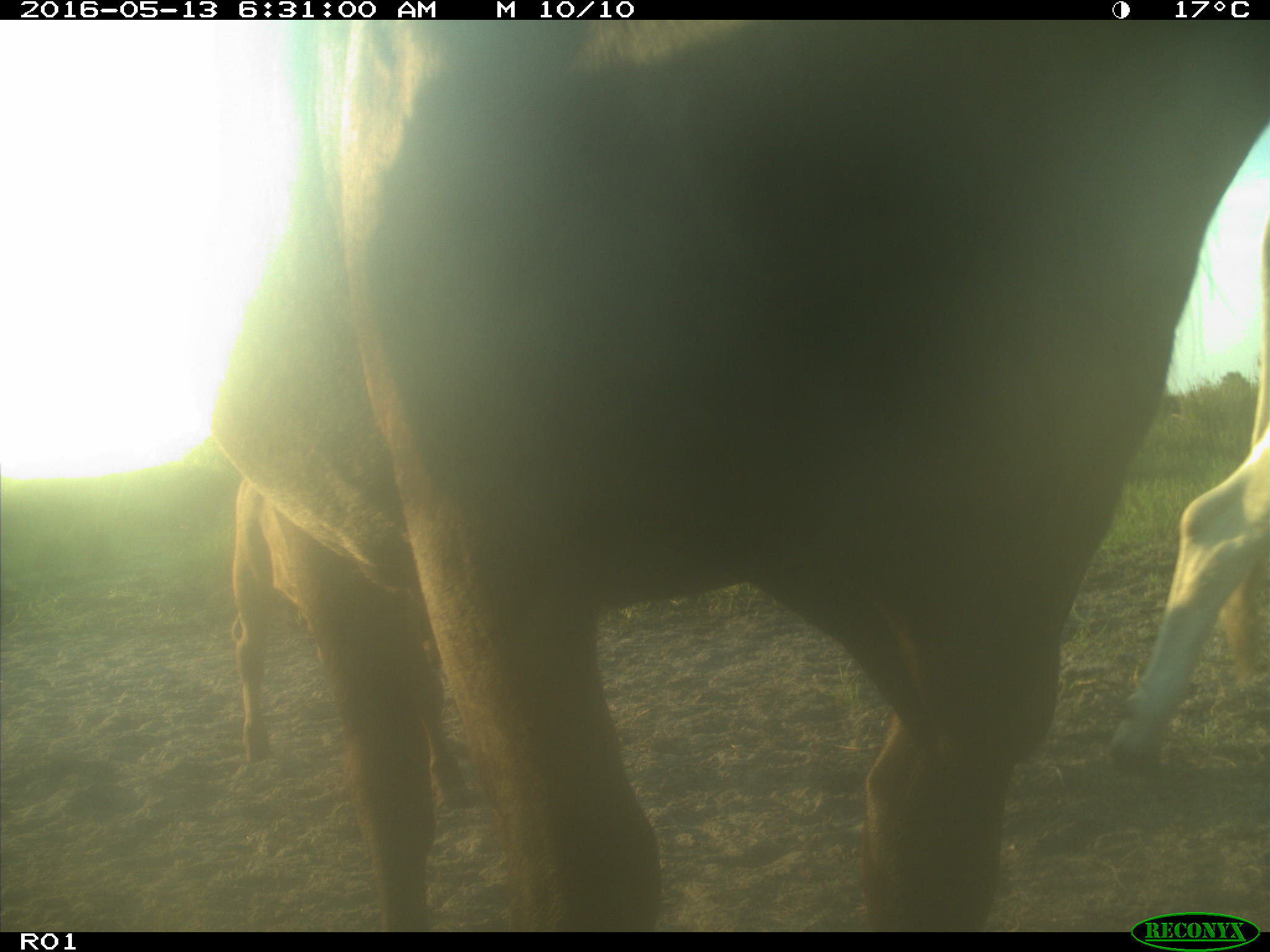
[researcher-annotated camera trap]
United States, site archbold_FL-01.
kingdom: Animalia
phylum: Chordata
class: Mammalia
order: Artiodactyla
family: Bovidae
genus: Bos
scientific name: Bos taurus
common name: domestic cow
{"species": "Bos taurus (domestic cow)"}